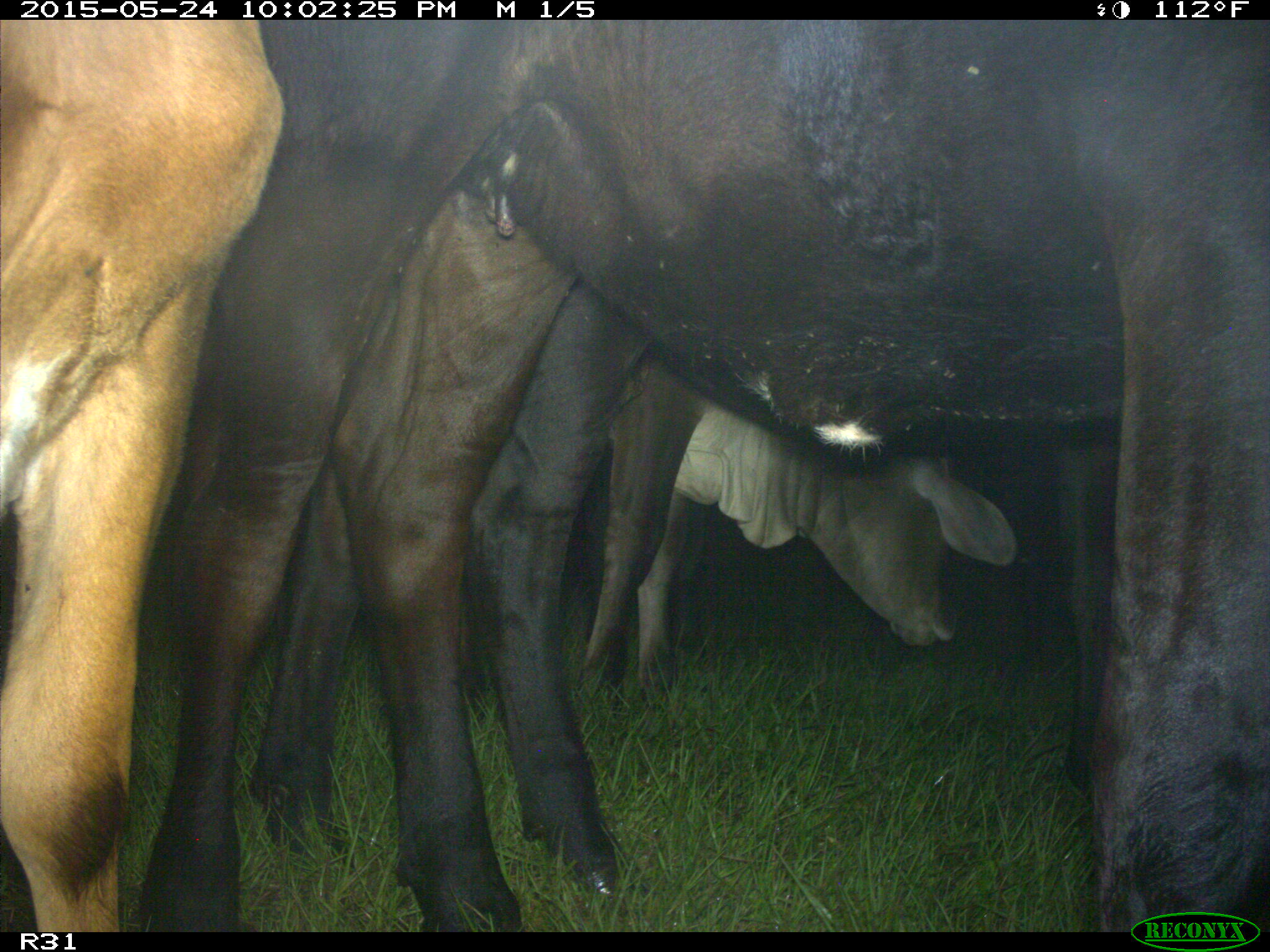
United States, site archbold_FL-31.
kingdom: Animalia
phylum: Chordata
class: Mammalia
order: Artiodactyla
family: Bovidae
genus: Bos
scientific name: Bos taurus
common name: domestic cow